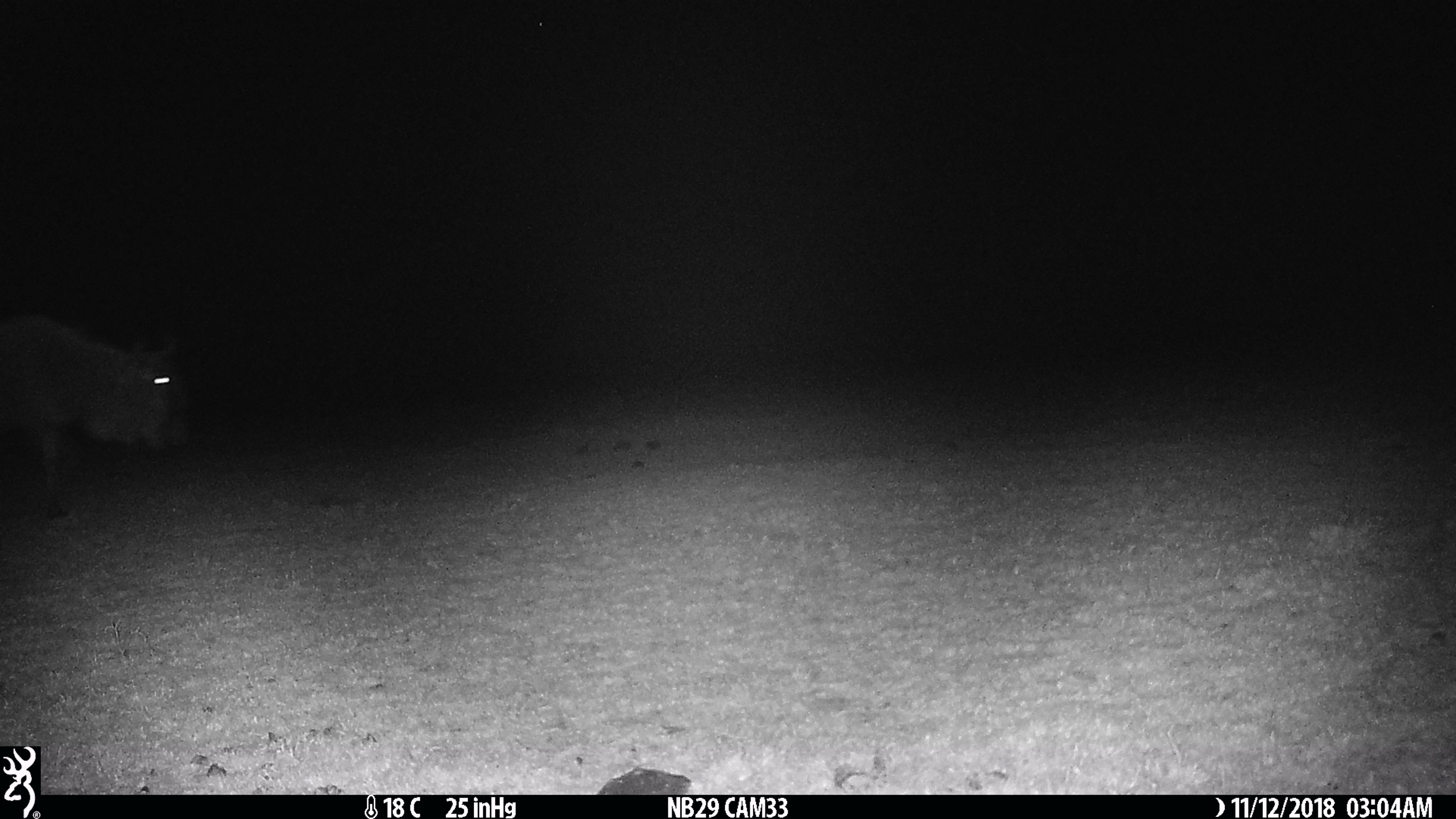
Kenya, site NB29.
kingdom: Animalia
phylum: Chordata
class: Mammalia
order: Artiodactyla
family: Bovidae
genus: Connochaetes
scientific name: Connochaetes taurinus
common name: blue wildebeest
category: wildebeest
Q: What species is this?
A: Wildebeest (blue wildebeest) (Connochaetes taurinus).